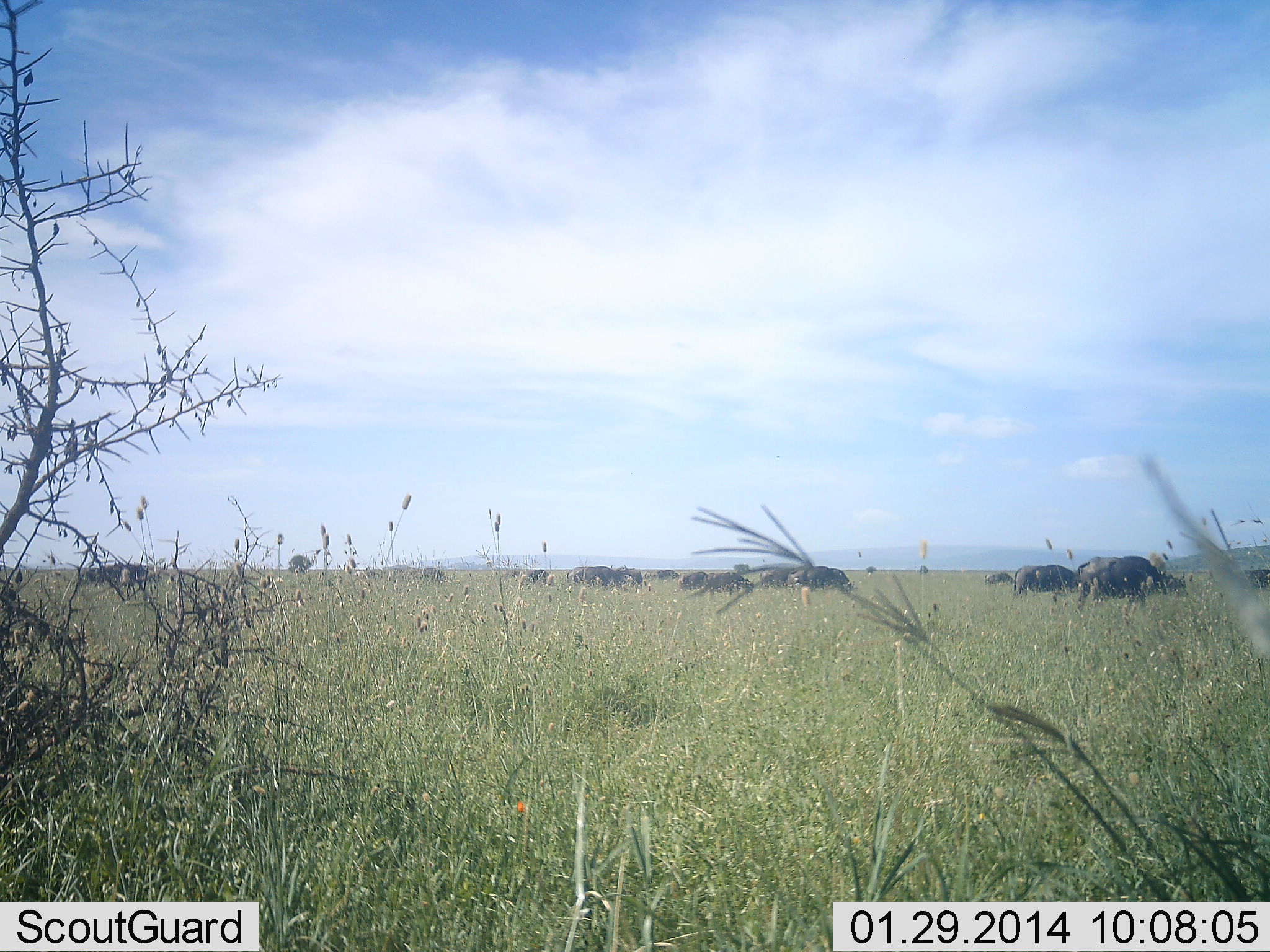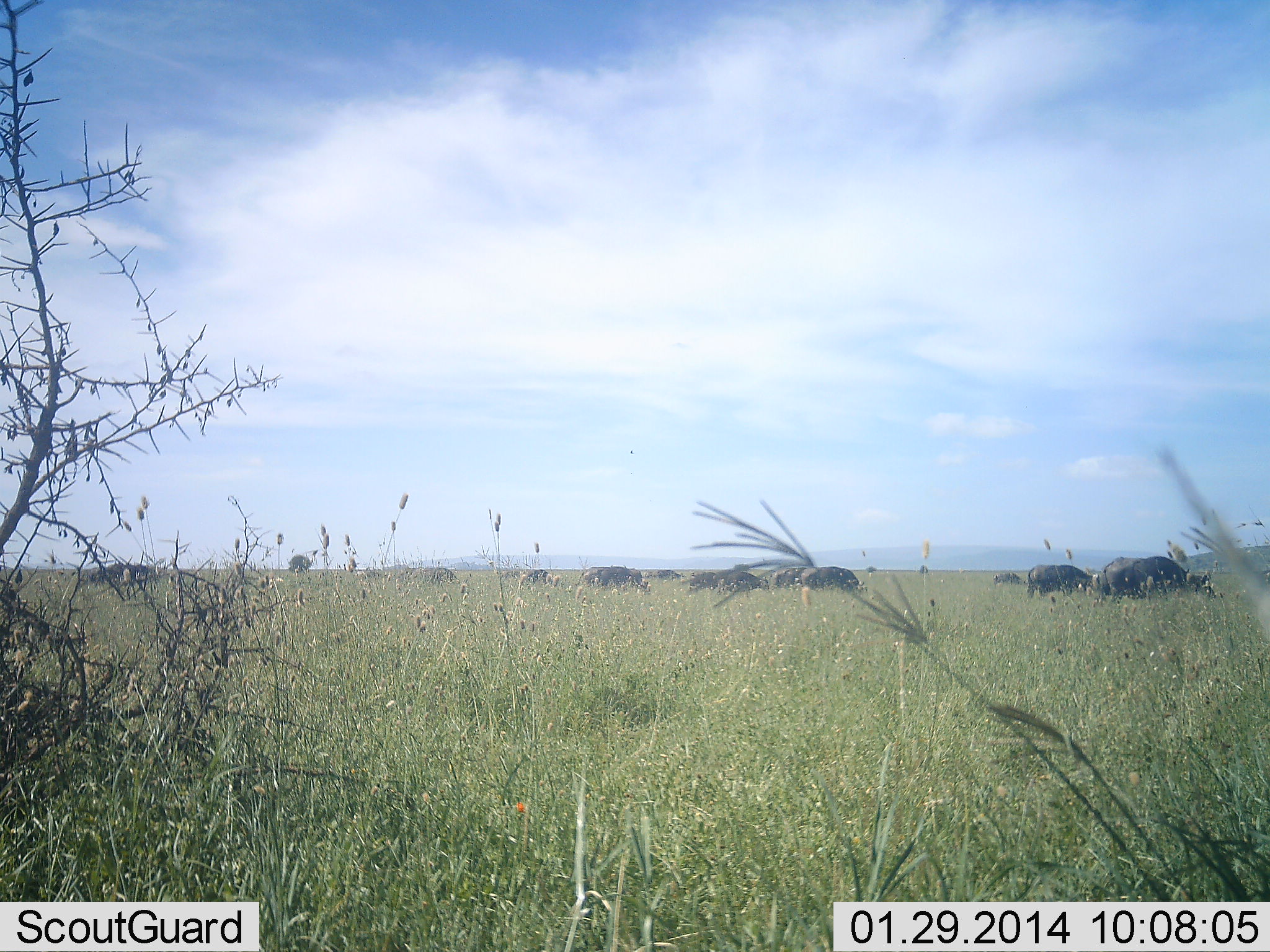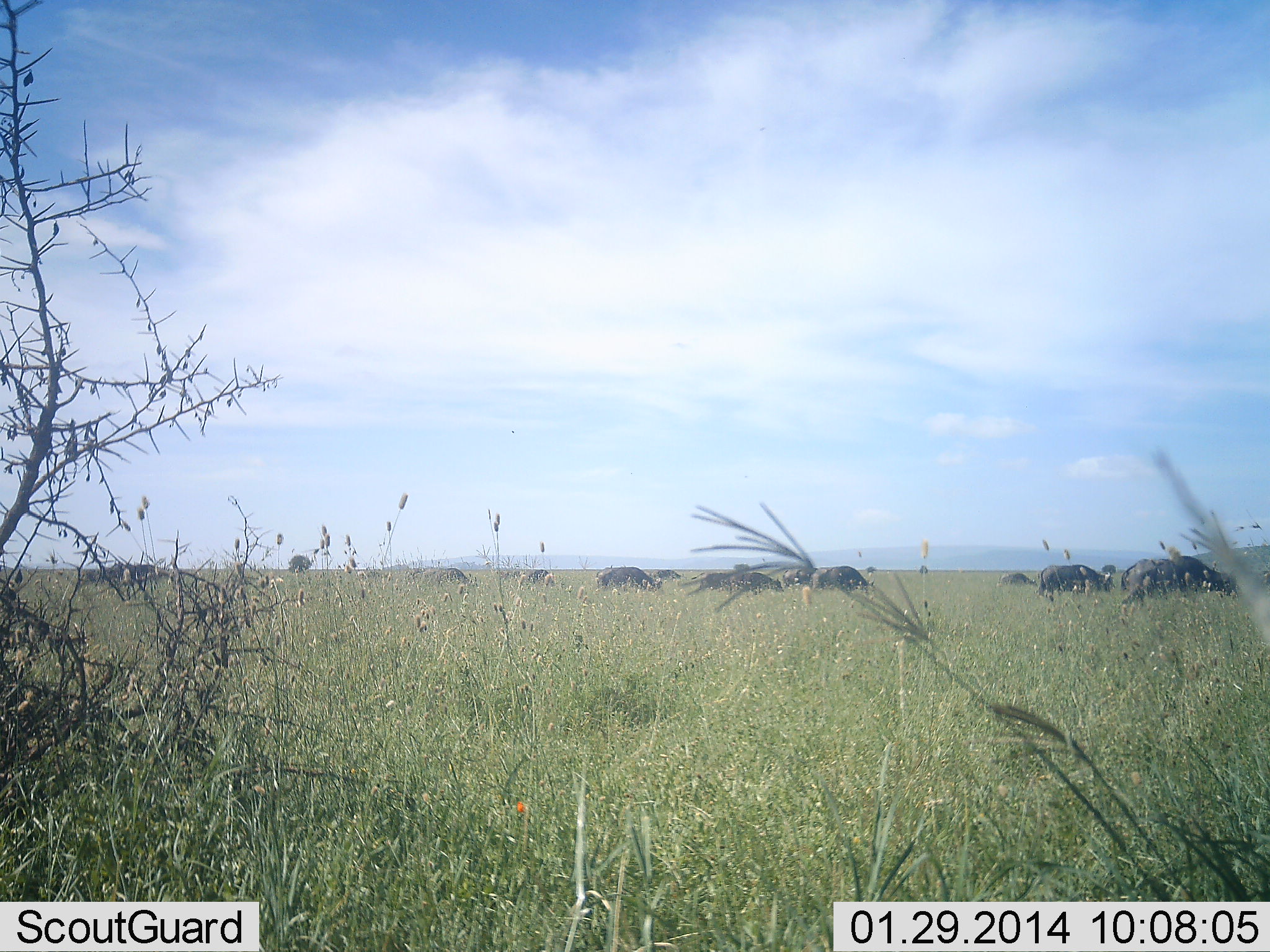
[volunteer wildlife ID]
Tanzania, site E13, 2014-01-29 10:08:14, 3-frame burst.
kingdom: Animalia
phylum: Chordata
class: Mammalia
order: Artiodactyla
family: Bovidae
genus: Syncerus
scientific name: Syncerus caffer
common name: cape buffalo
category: buffalo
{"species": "buffalo (cape buffalo) (Syncerus caffer)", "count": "11-50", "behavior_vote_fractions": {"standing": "20%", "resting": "0%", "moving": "80%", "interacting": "0%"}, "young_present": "0%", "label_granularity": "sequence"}